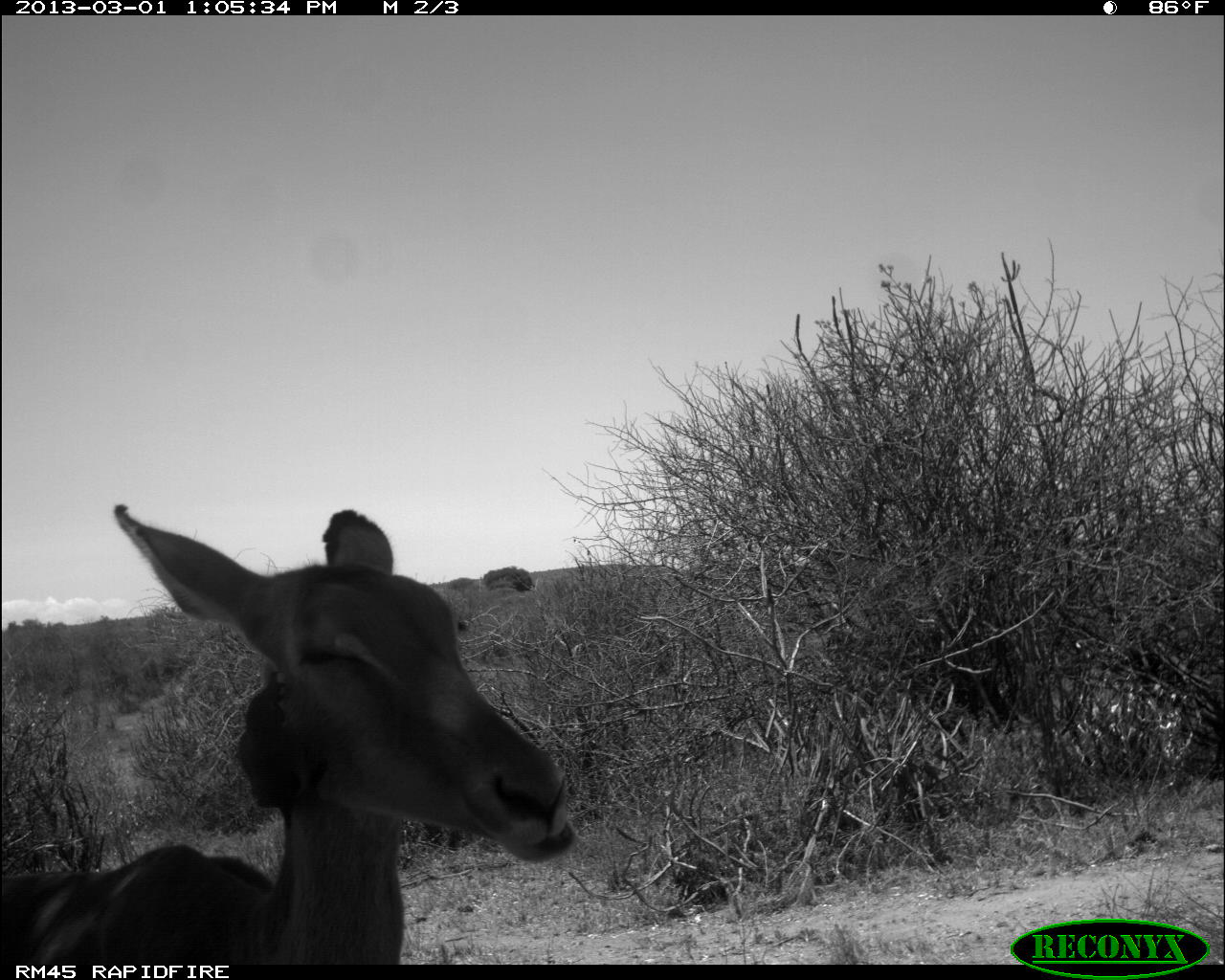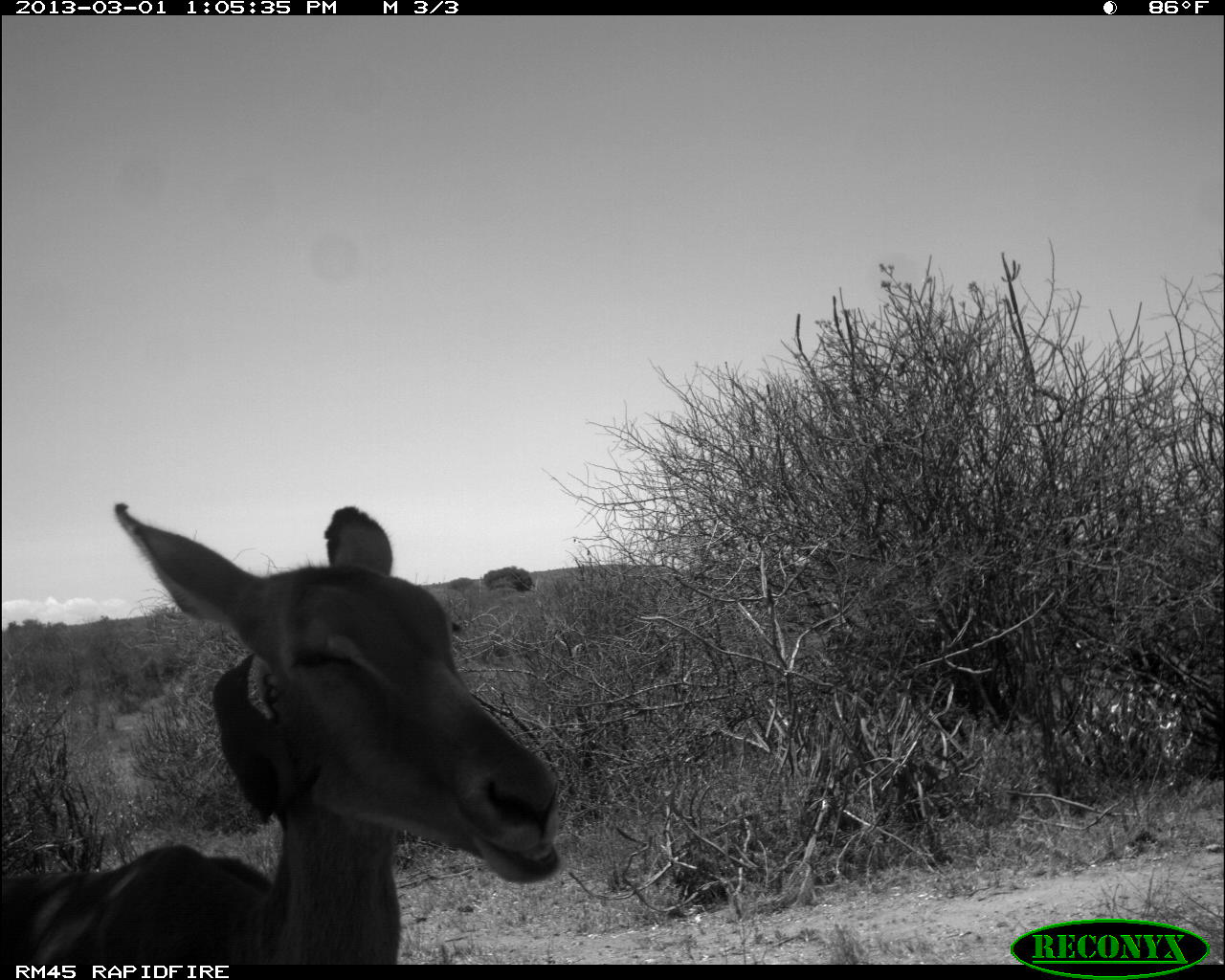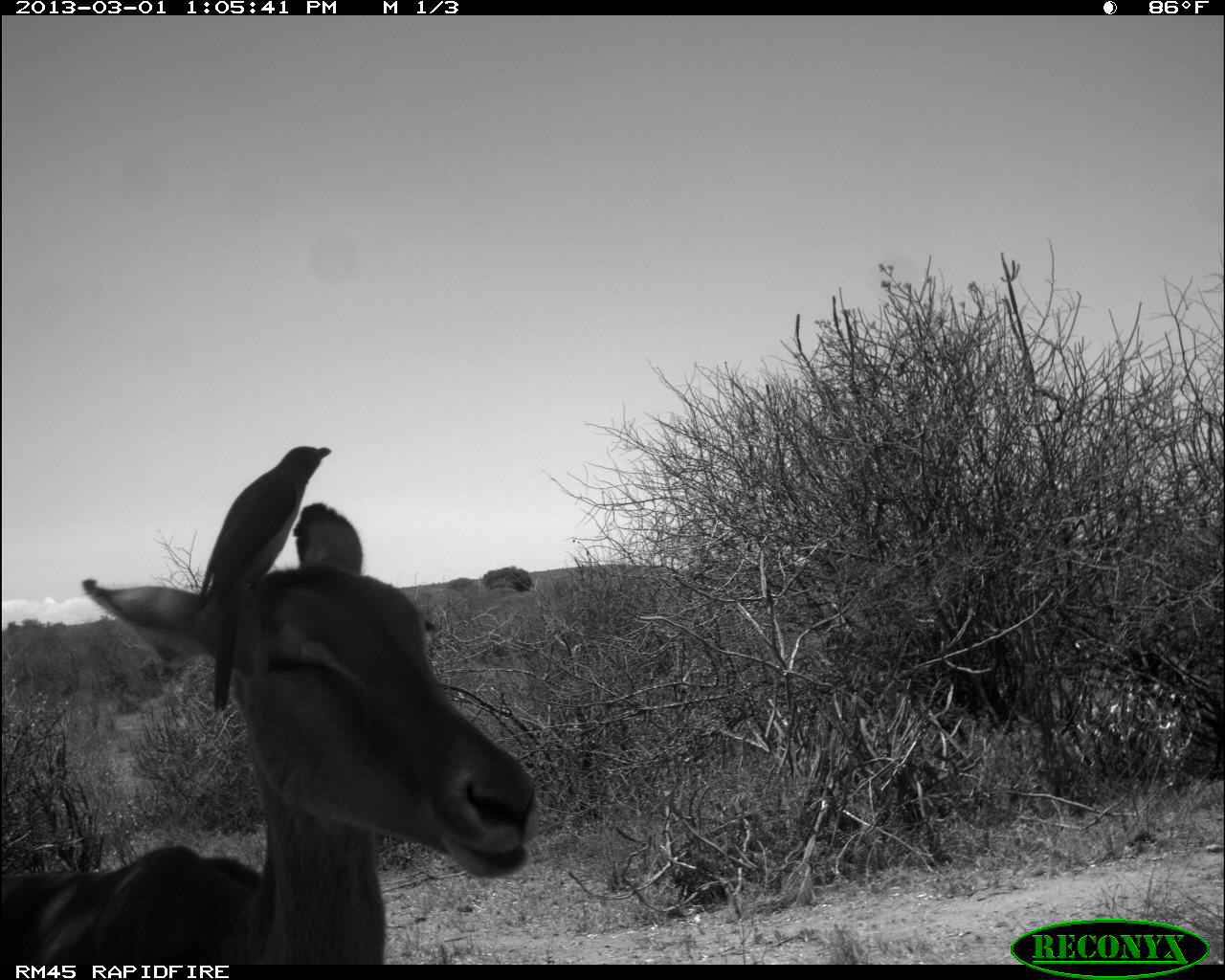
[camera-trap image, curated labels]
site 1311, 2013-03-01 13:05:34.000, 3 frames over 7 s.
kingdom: Animalia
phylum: Chordata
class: Mammalia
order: Artiodactyla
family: Bovidae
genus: Aepyceros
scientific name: Aepyceros melampus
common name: impala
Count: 1.